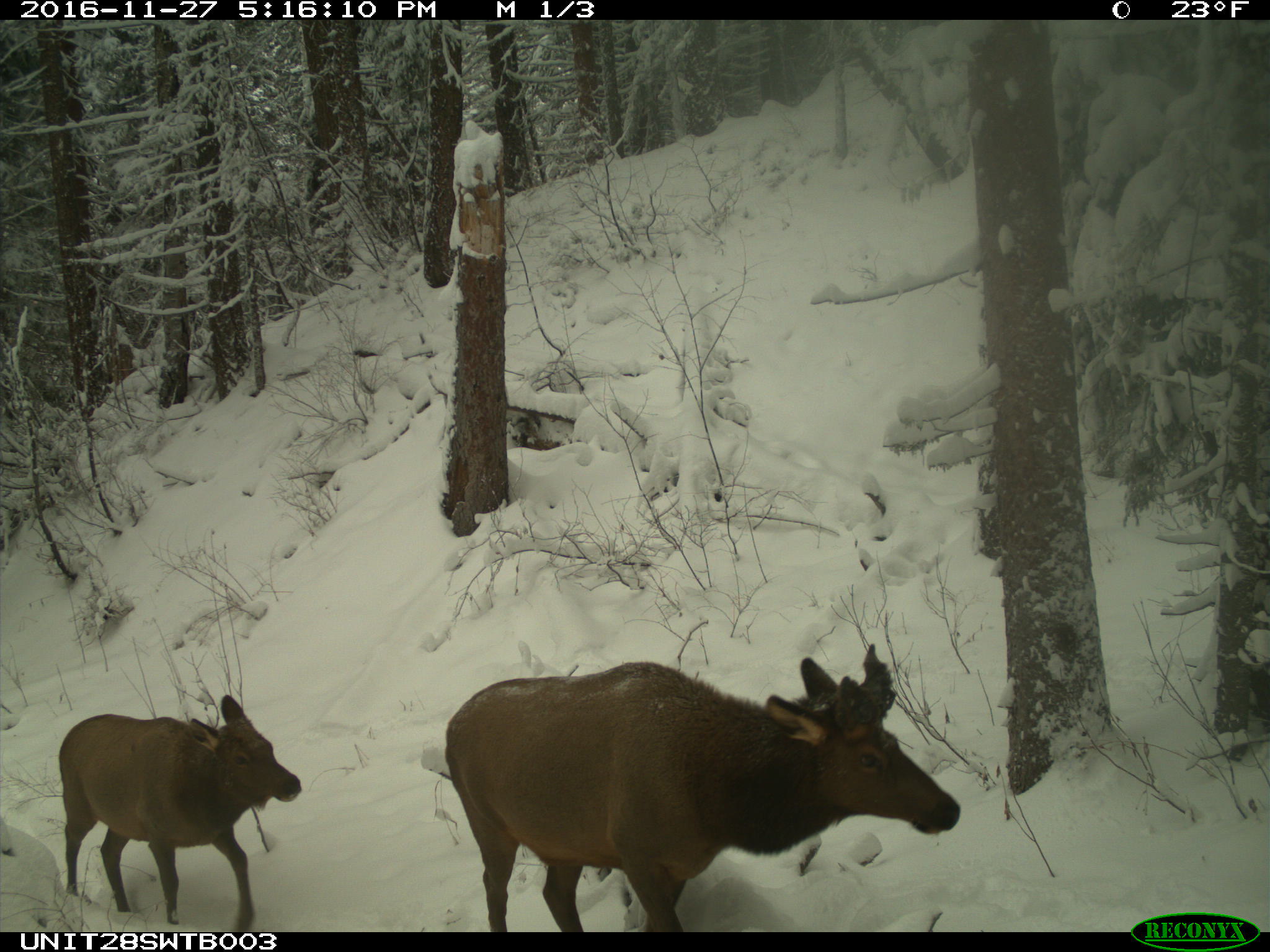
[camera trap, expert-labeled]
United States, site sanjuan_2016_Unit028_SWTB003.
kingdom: Animalia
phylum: Chordata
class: Mammalia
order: Artiodactyla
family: Cervidae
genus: Cervus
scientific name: Cervus elaphus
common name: red deer